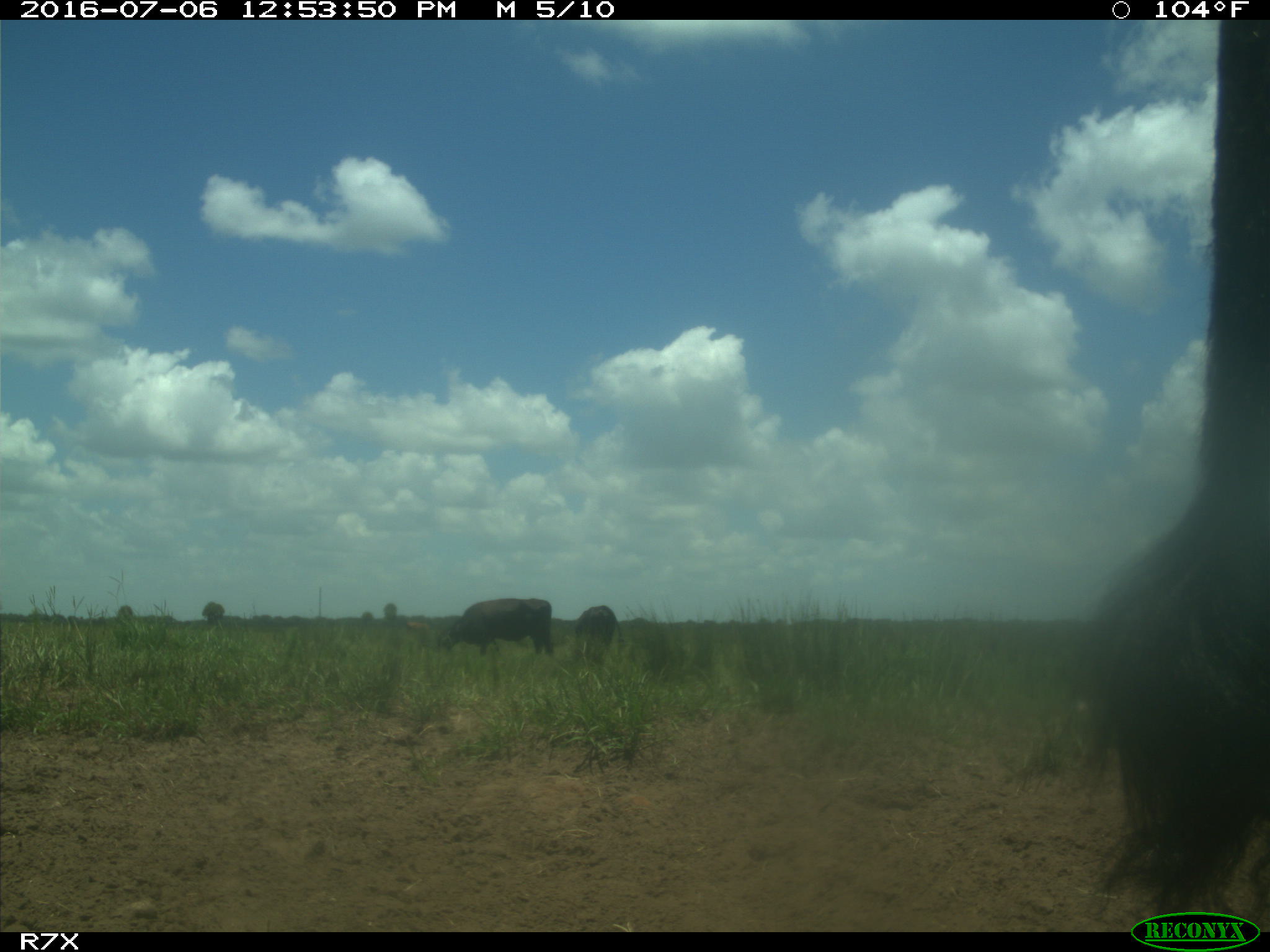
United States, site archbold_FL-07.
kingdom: Animalia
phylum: Chordata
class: Mammalia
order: Artiodactyla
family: Bovidae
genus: Bos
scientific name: Bos taurus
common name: domestic cow